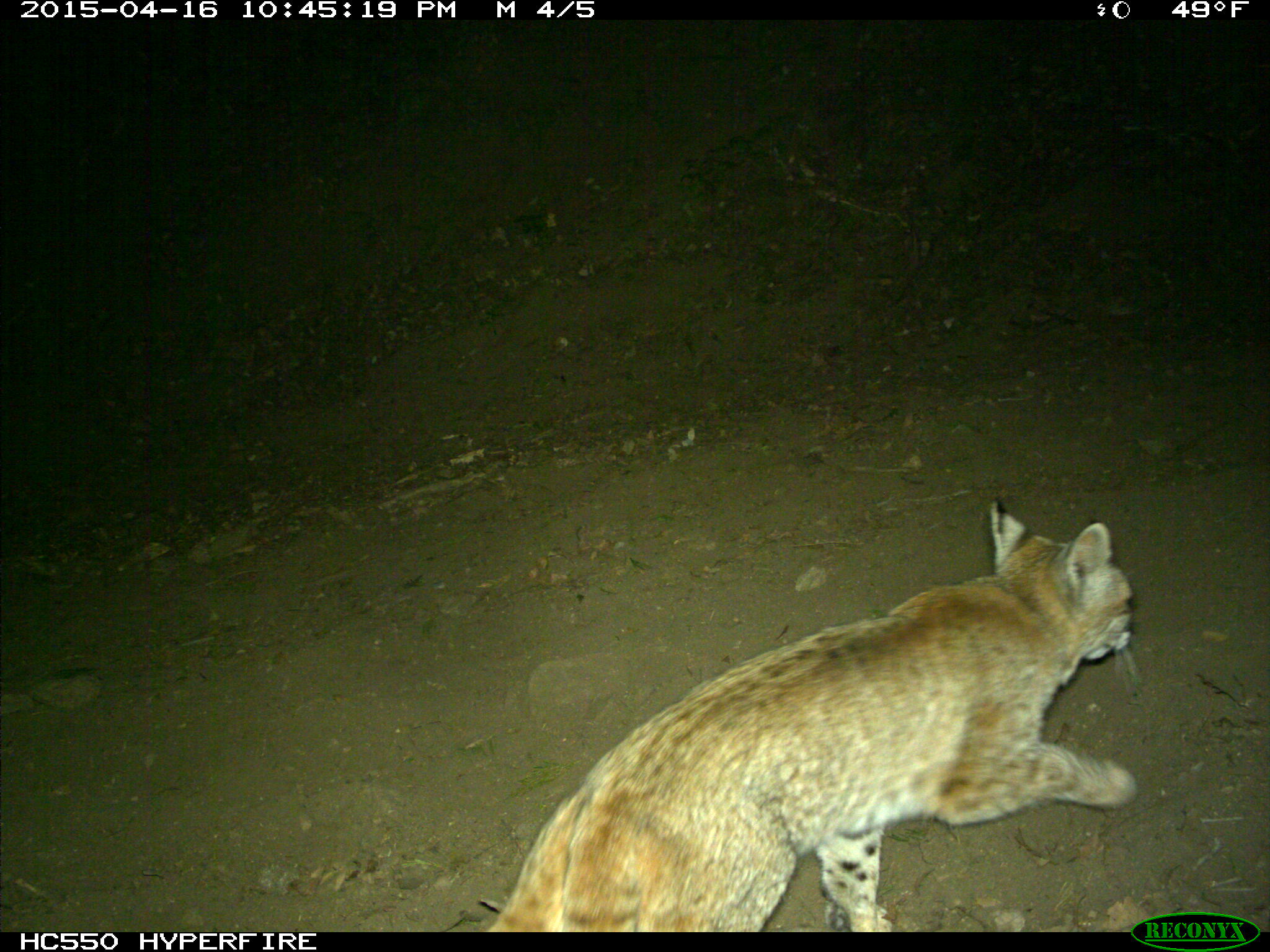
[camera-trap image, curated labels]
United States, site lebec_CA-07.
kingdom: Animalia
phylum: Chordata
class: Mammalia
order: Carnivora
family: Felidae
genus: Lynx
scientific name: Lynx rufus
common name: bobcat